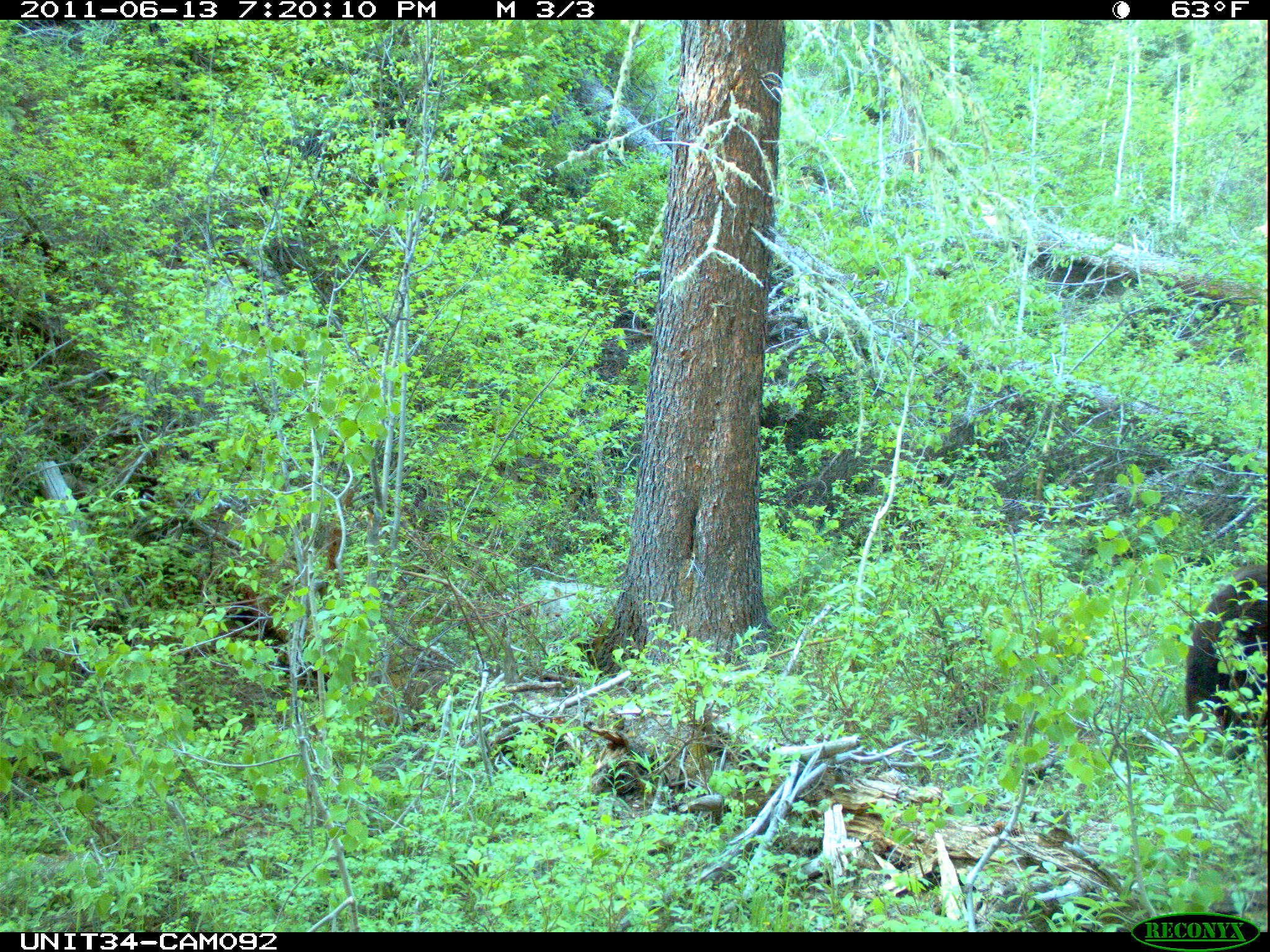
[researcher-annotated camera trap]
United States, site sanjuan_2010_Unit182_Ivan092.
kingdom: Animalia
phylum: Chordata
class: Mammalia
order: Carnivora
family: Ursidae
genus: Ursus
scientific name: Ursus americanus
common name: american black bear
Ursus americanus (american black bear).